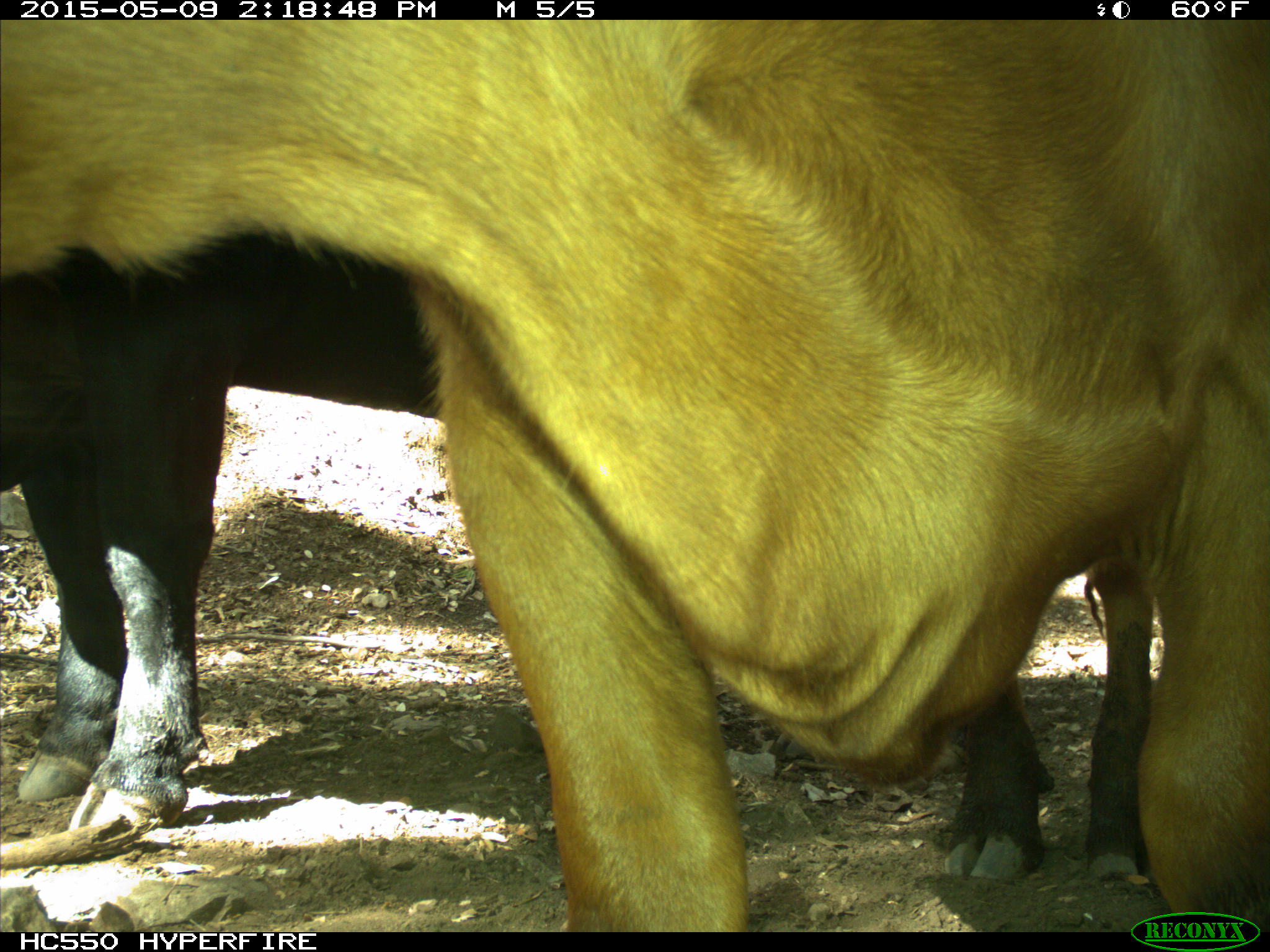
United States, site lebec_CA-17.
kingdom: Animalia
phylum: Chordata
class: Mammalia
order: Artiodactyla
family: Bovidae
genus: Bos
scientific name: Bos taurus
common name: domestic cow